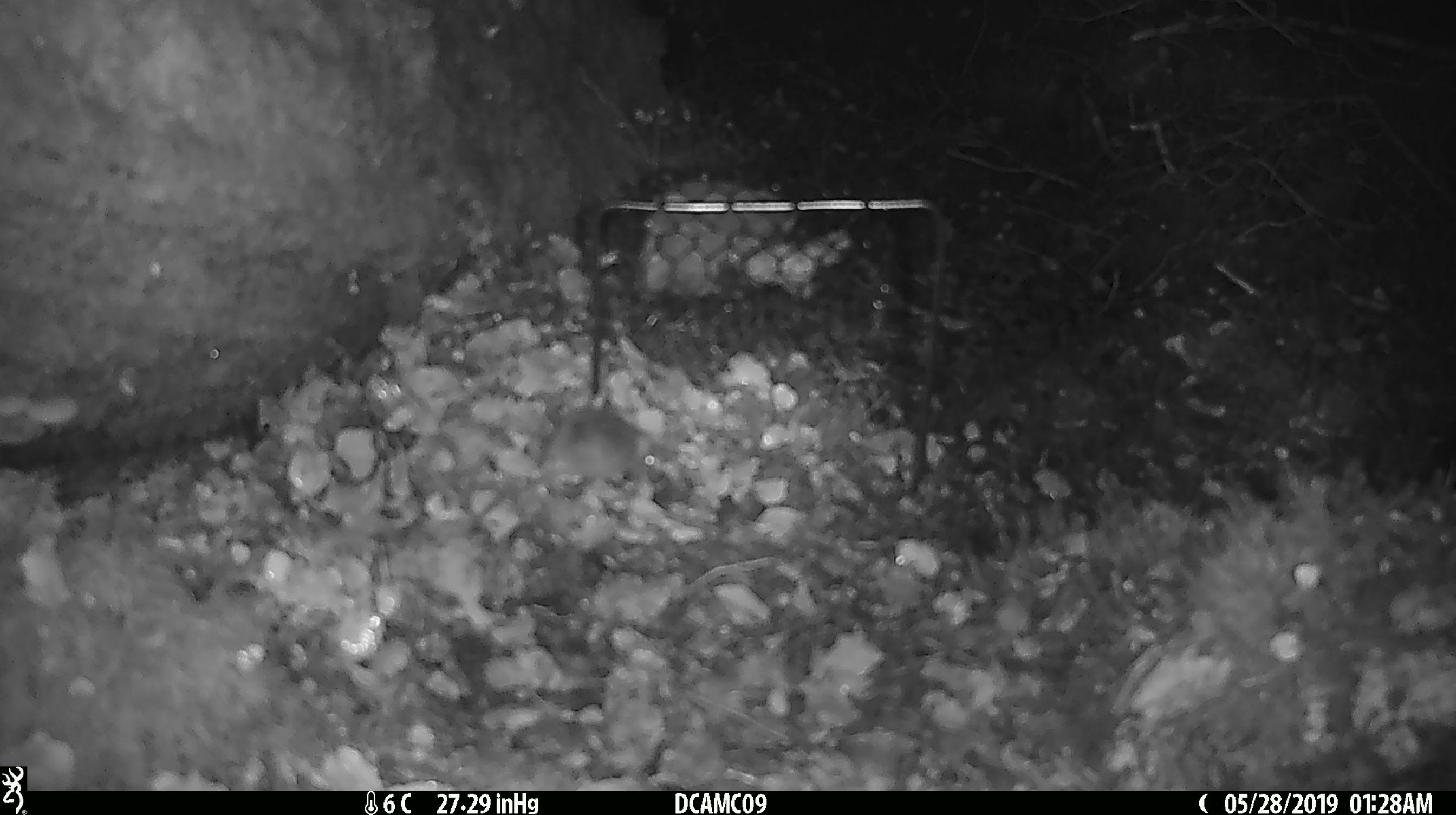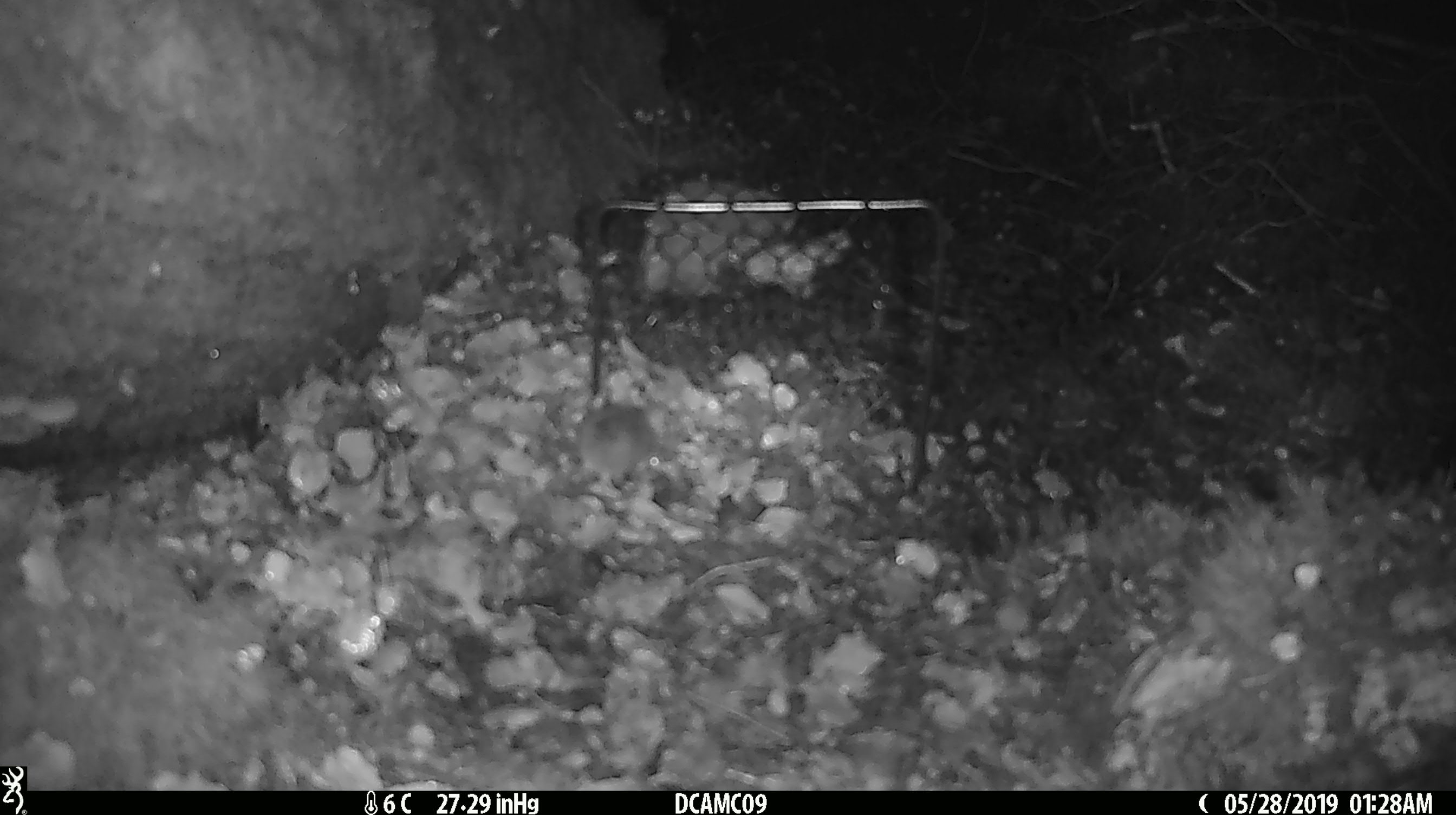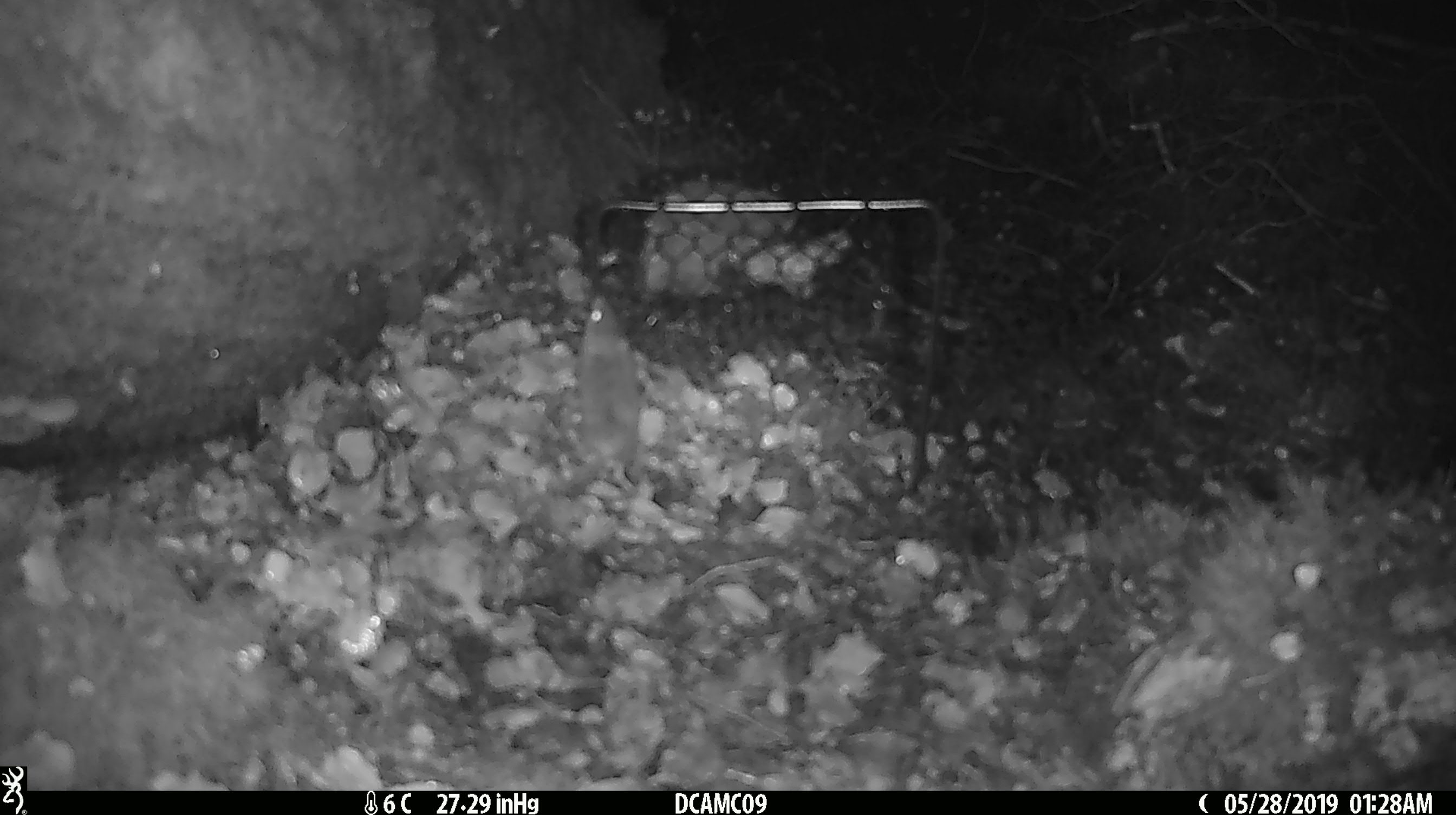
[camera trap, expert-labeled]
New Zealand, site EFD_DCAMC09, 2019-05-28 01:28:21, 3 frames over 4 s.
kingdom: Animalia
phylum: Chordata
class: Mammalia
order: Rodentia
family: Muridae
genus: Mus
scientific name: Mus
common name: mouse